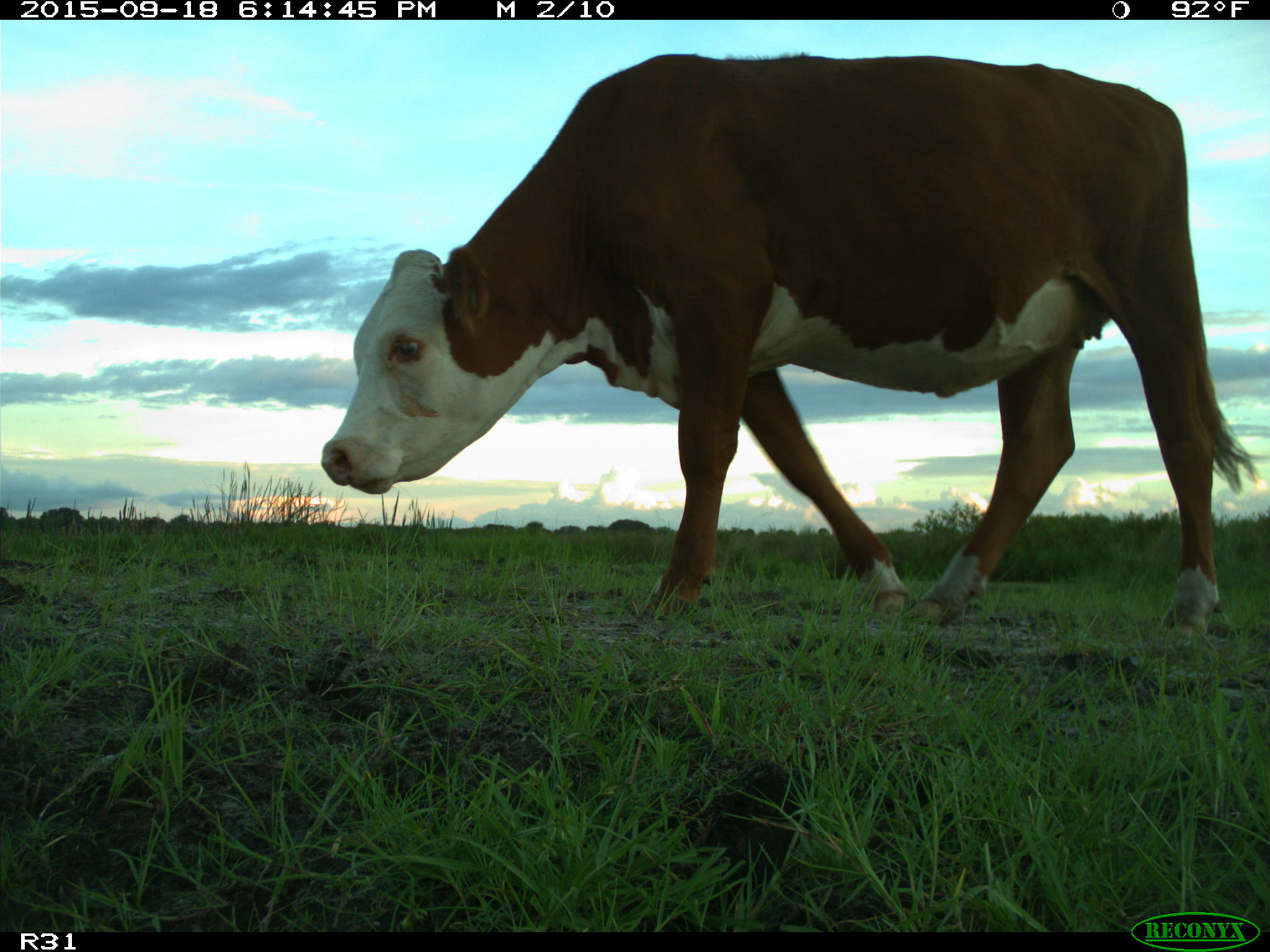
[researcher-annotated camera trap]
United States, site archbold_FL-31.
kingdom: Animalia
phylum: Chordata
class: Mammalia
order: Artiodactyla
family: Bovidae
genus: Bos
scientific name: Bos taurus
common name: domestic cow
Bos taurus (domestic cow).